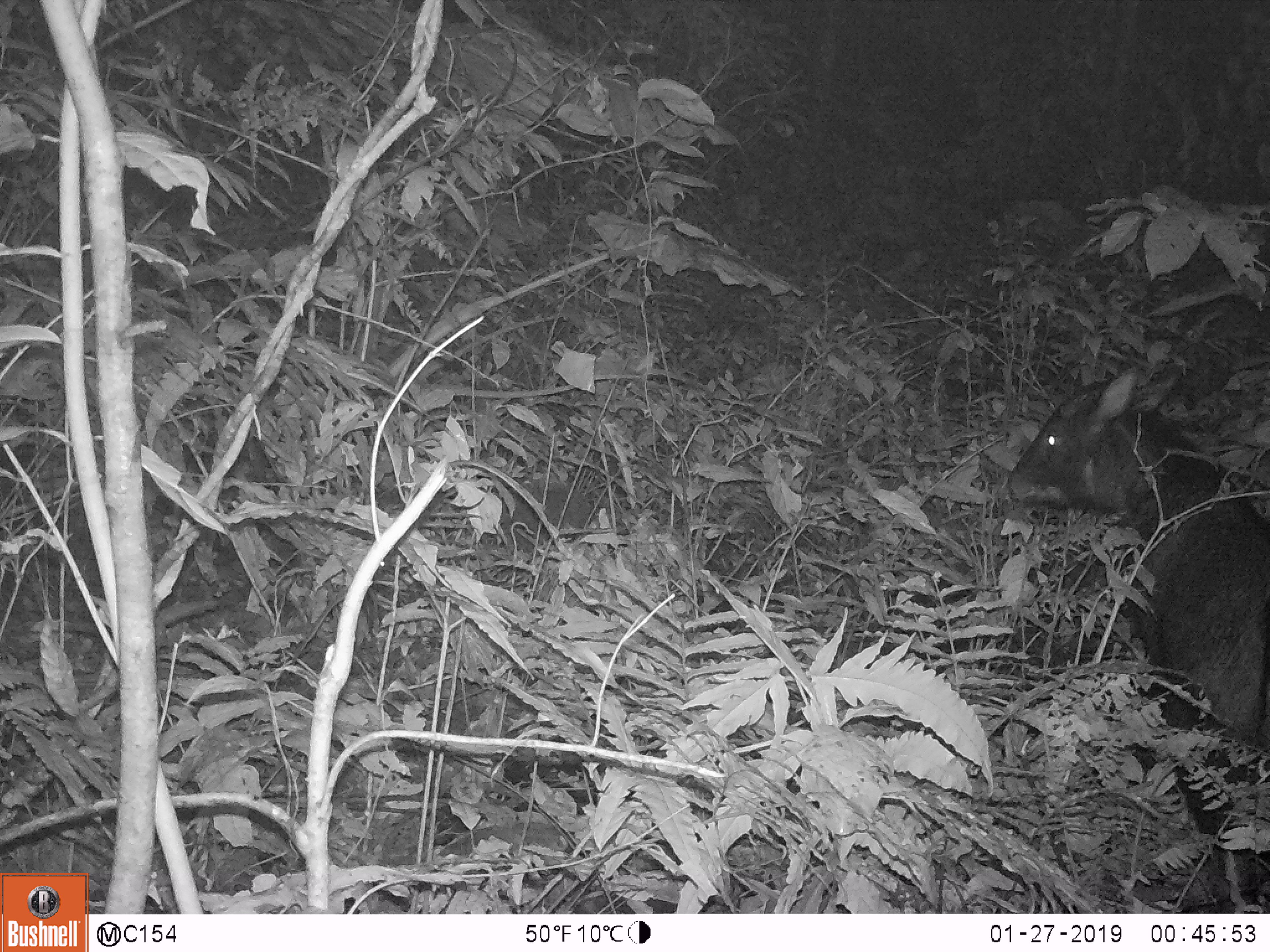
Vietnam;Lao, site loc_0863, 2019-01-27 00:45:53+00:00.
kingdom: Animalia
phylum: Chordata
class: Mammalia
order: Artiodactyla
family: Bovidae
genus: Capricornis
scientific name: Capricornis sumatraensis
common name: chinese serow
Chinese serow (Capricornis sumatraensis). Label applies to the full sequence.